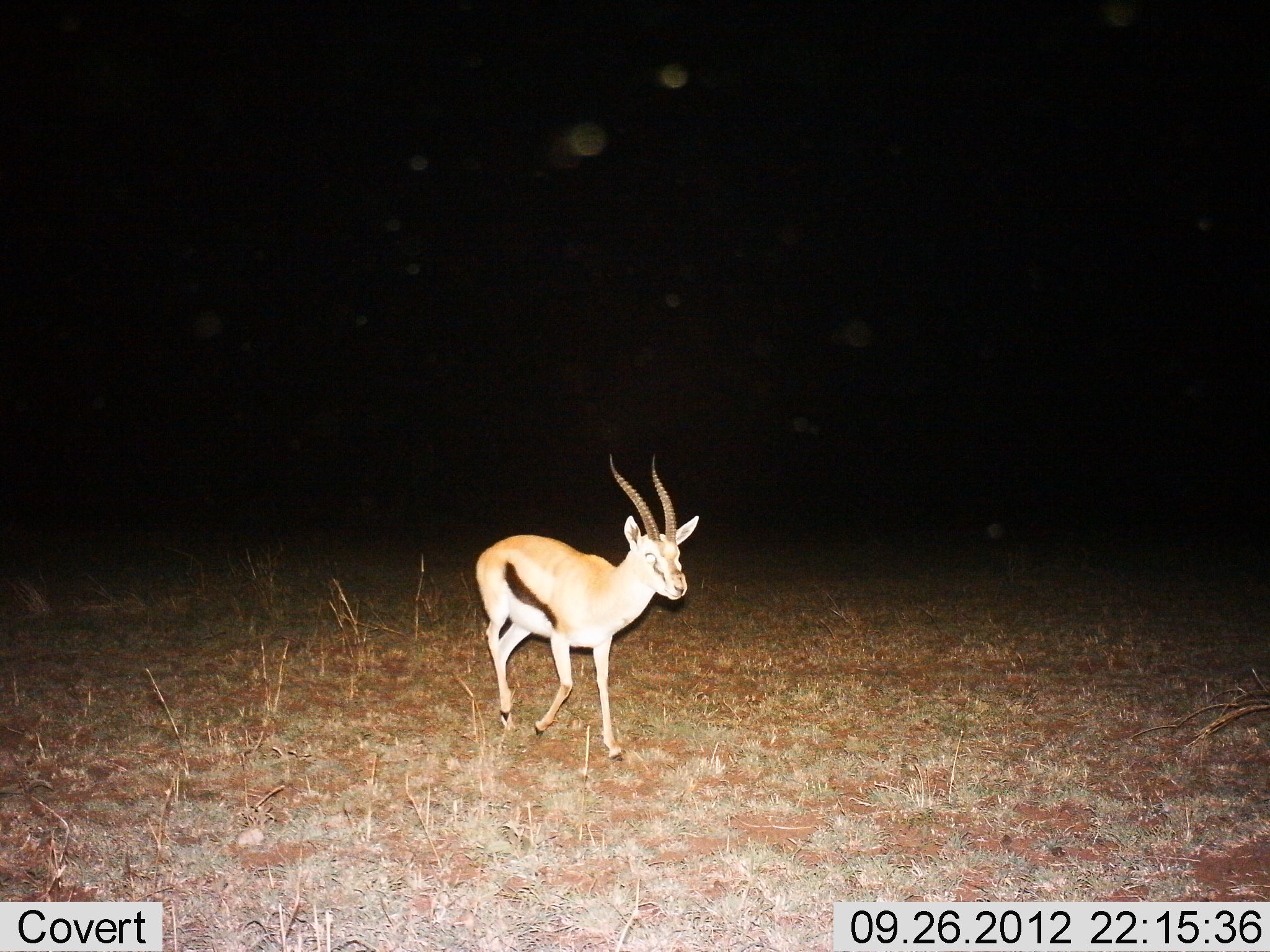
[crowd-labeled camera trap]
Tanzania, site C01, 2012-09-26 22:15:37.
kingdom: Animalia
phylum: Chordata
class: Mammalia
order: Artiodactyla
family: Bovidae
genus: Eudorcas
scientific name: Eudorcas thomsonii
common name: thomson's gazelle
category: gazellethomsons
Gazellethomsons (thomson's gazelle) (Eudorcas thomsonii), count 1. Behavior (volunteer vote fractions): standing 10%, resting 0%, moving 90%, interacting 0%. Young present (vote fraction): 0%. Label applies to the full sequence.